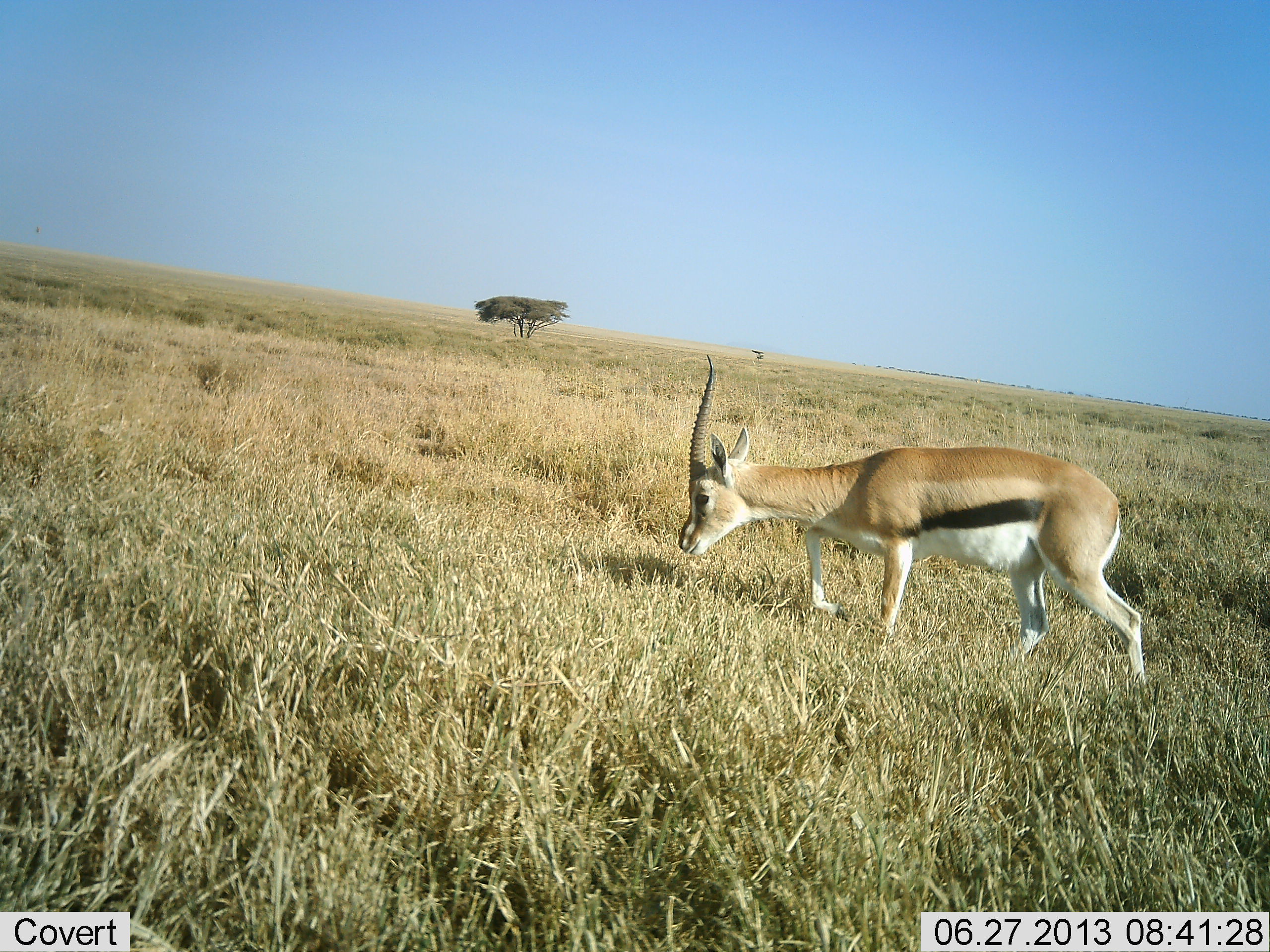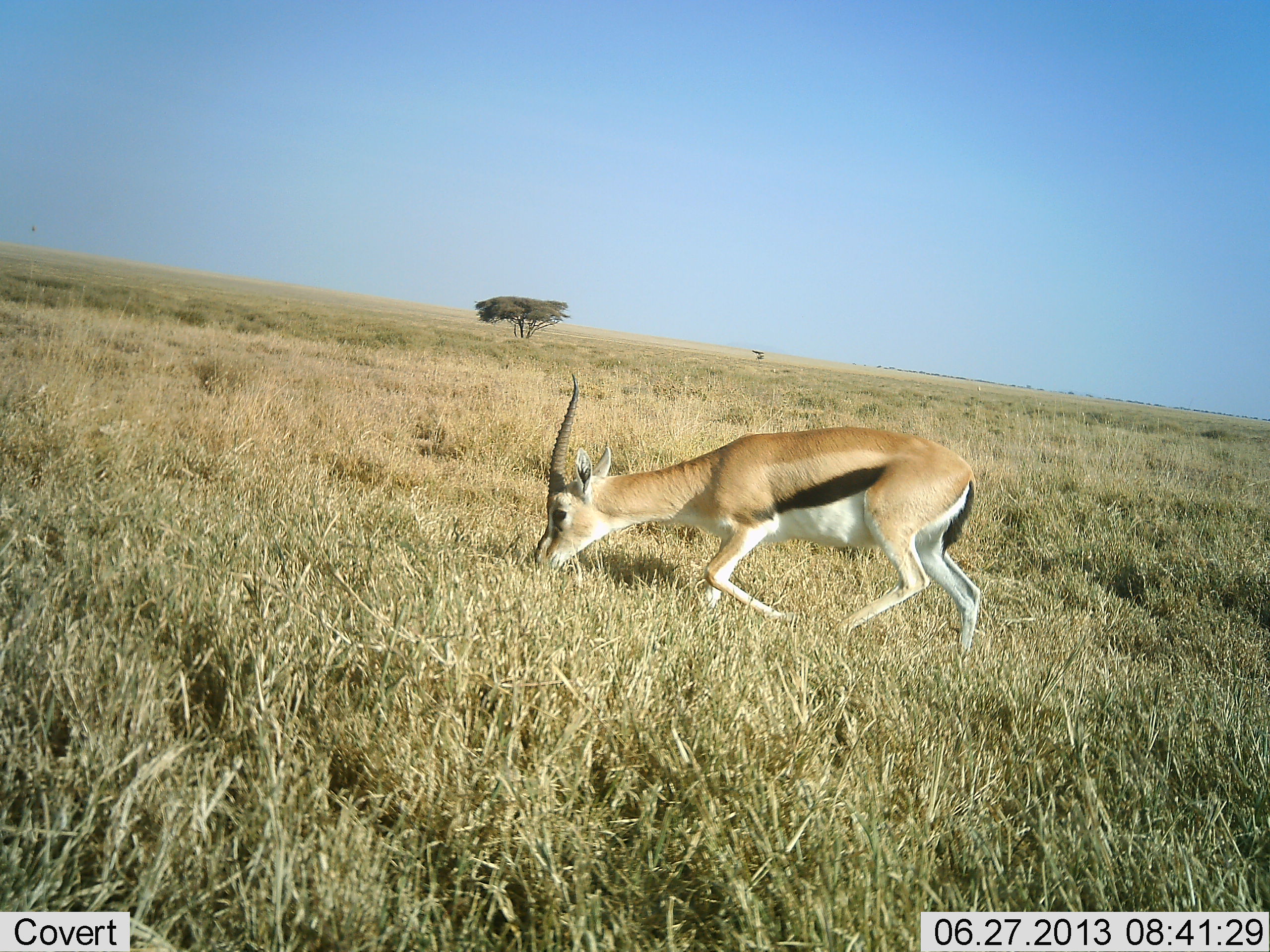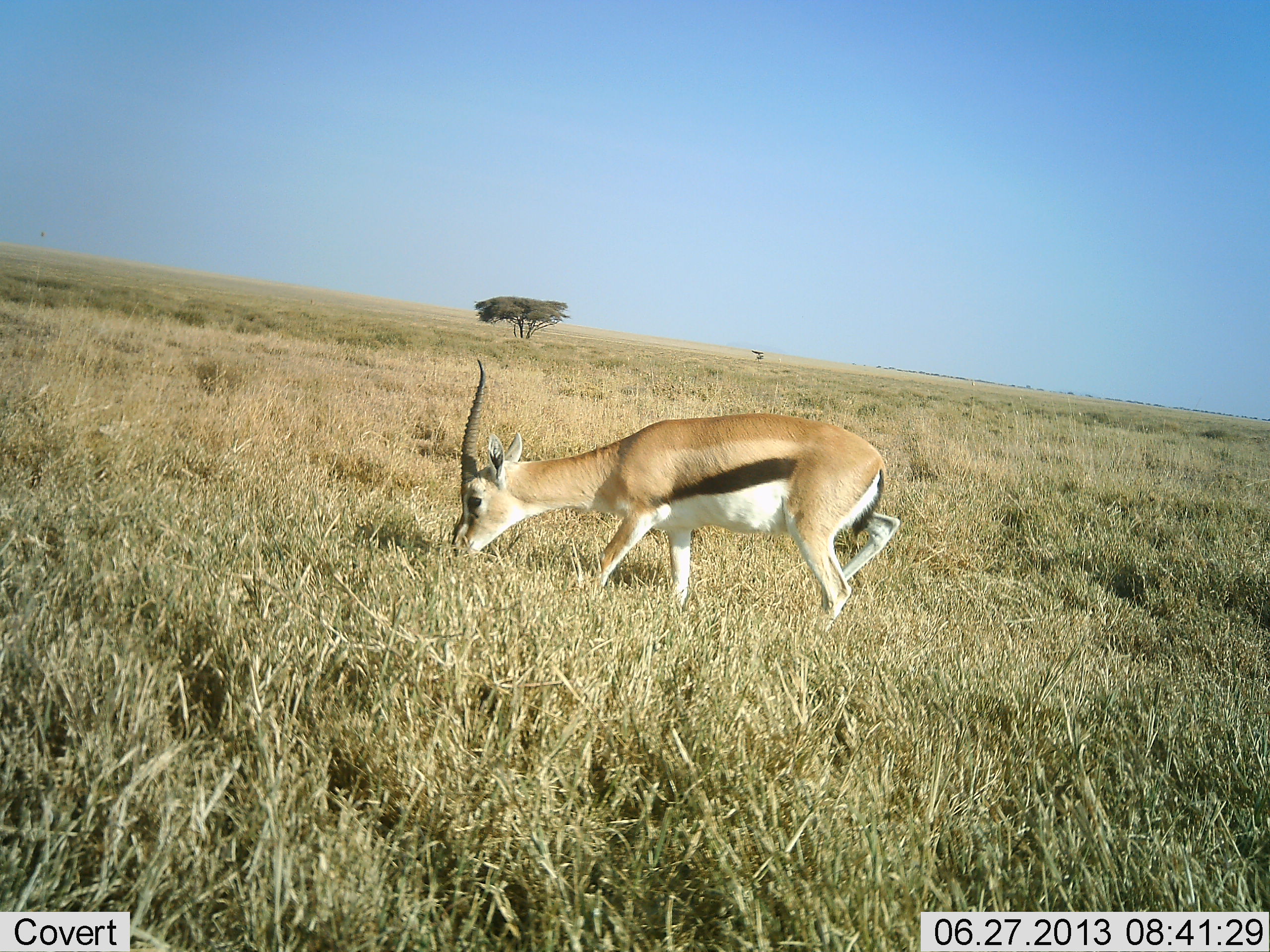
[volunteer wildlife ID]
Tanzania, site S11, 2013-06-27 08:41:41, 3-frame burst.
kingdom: Animalia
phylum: Chordata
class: Mammalia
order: Artiodactyla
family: Bovidae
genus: Eudorcas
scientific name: Eudorcas thomsonii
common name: thomson's gazelle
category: gazellethomsons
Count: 1.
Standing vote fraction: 0%.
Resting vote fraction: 0%.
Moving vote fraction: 57%.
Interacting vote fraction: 0%.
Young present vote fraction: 0%.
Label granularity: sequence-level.